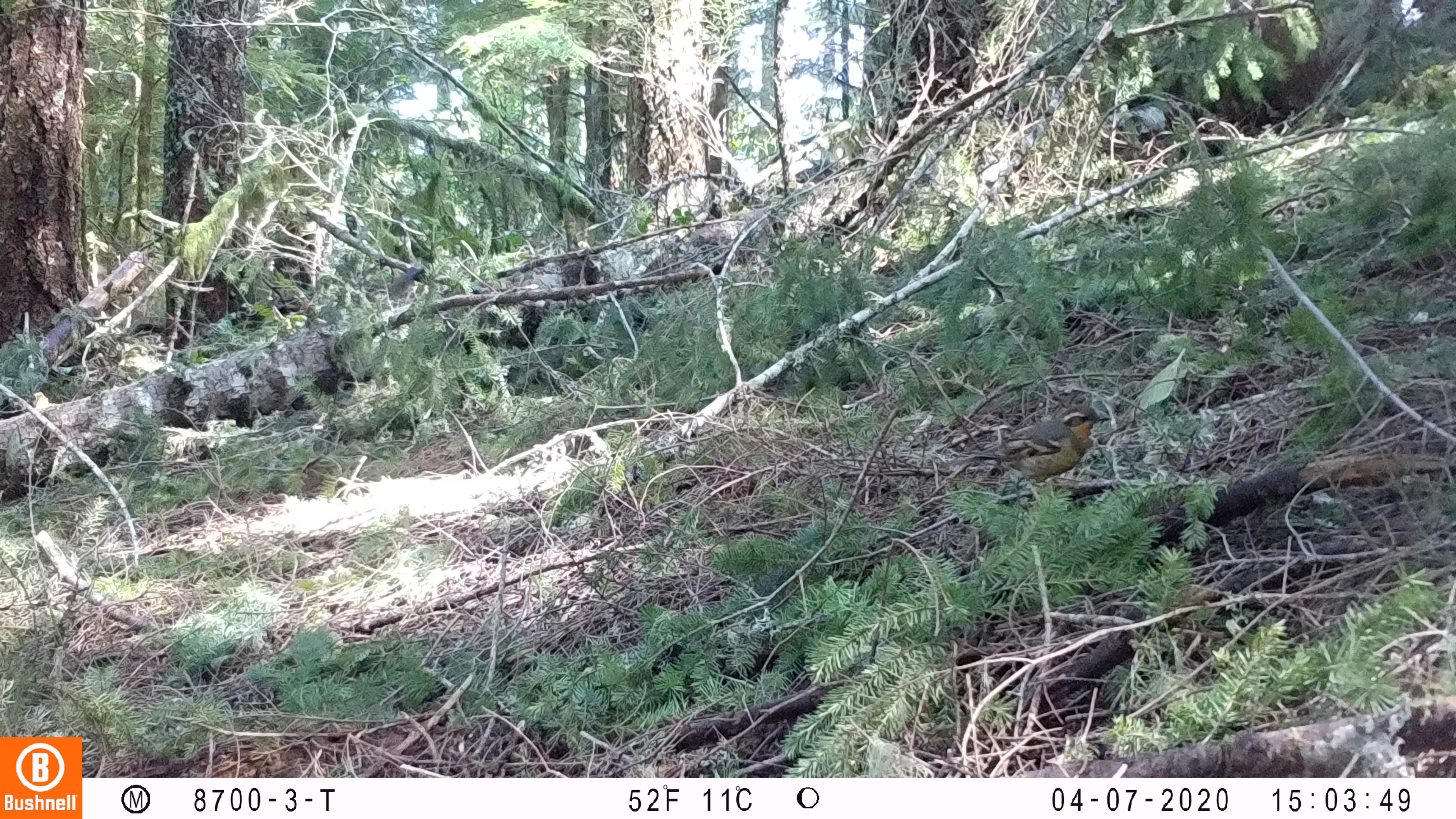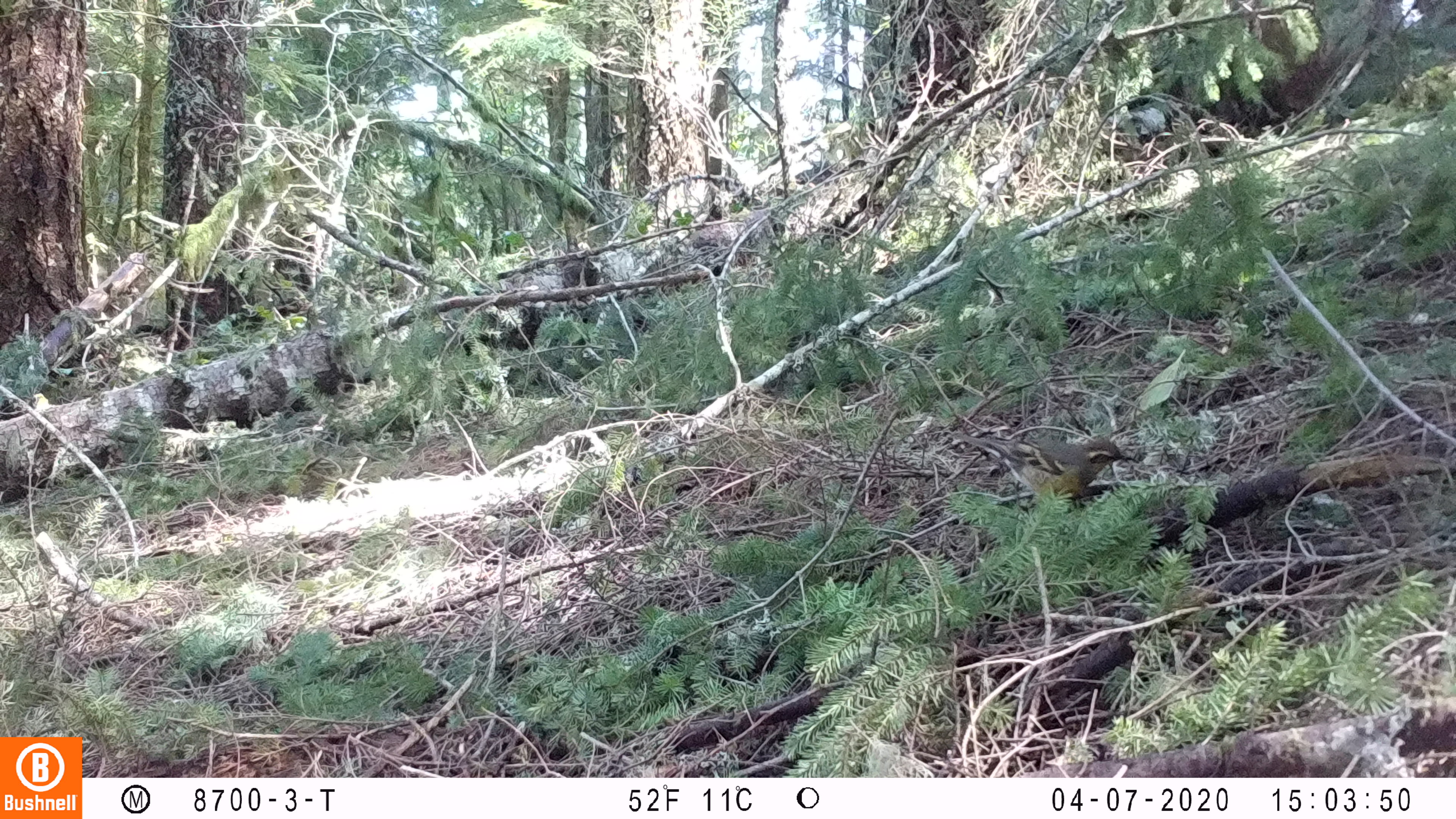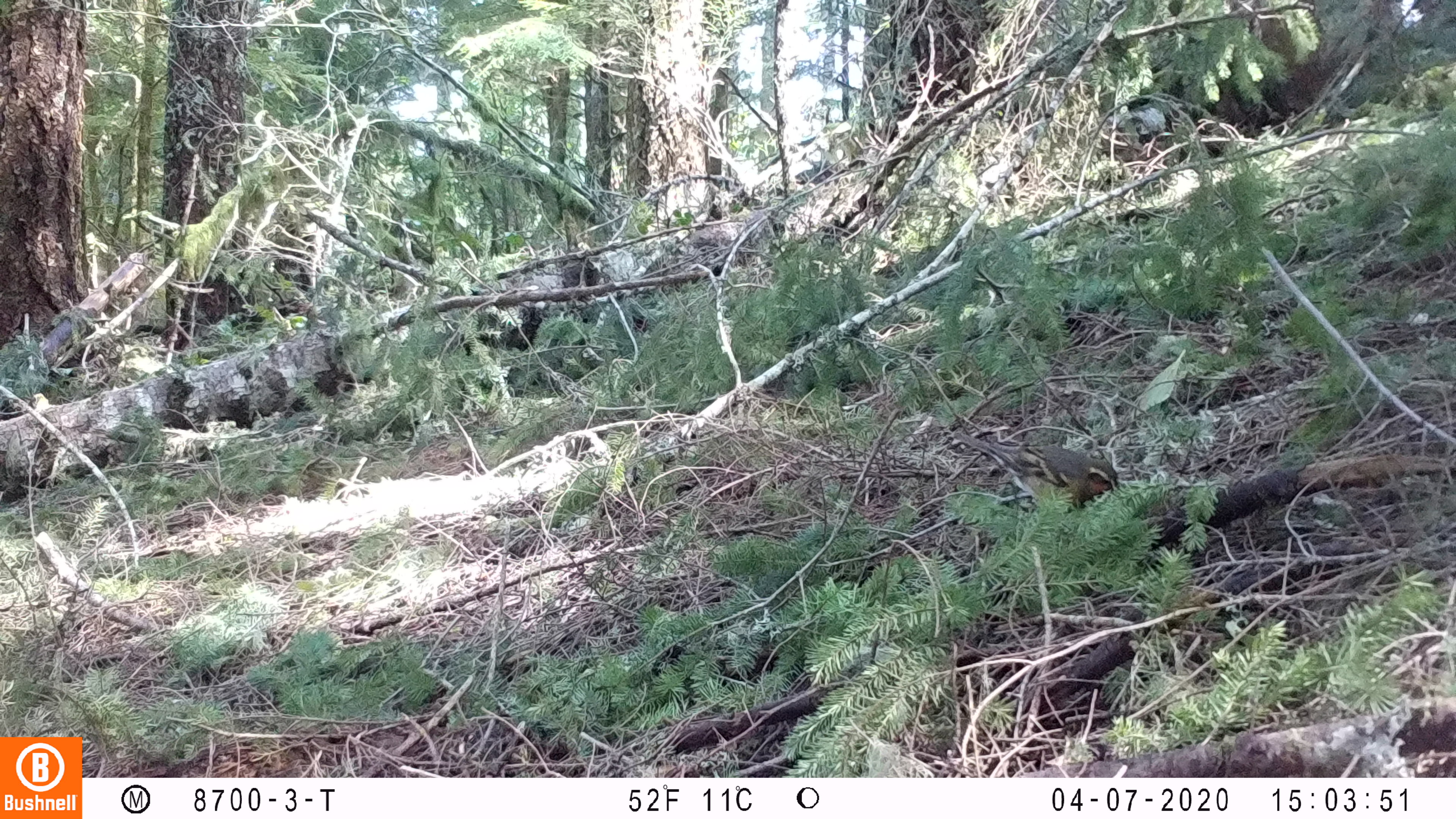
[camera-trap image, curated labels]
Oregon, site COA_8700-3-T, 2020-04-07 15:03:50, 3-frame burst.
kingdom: Animalia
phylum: Chordata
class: Aves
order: Passeriformes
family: Turdidae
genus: Ixoreus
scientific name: Ixoreus naevius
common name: varied thrush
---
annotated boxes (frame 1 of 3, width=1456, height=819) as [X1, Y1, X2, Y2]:
varied thrush: [934, 404, 1109, 495]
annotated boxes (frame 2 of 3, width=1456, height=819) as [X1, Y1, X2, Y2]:
varied thrush: [949, 429, 1137, 505]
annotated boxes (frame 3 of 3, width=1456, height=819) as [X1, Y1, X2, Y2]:
varied thrush: [951, 430, 1120, 515]